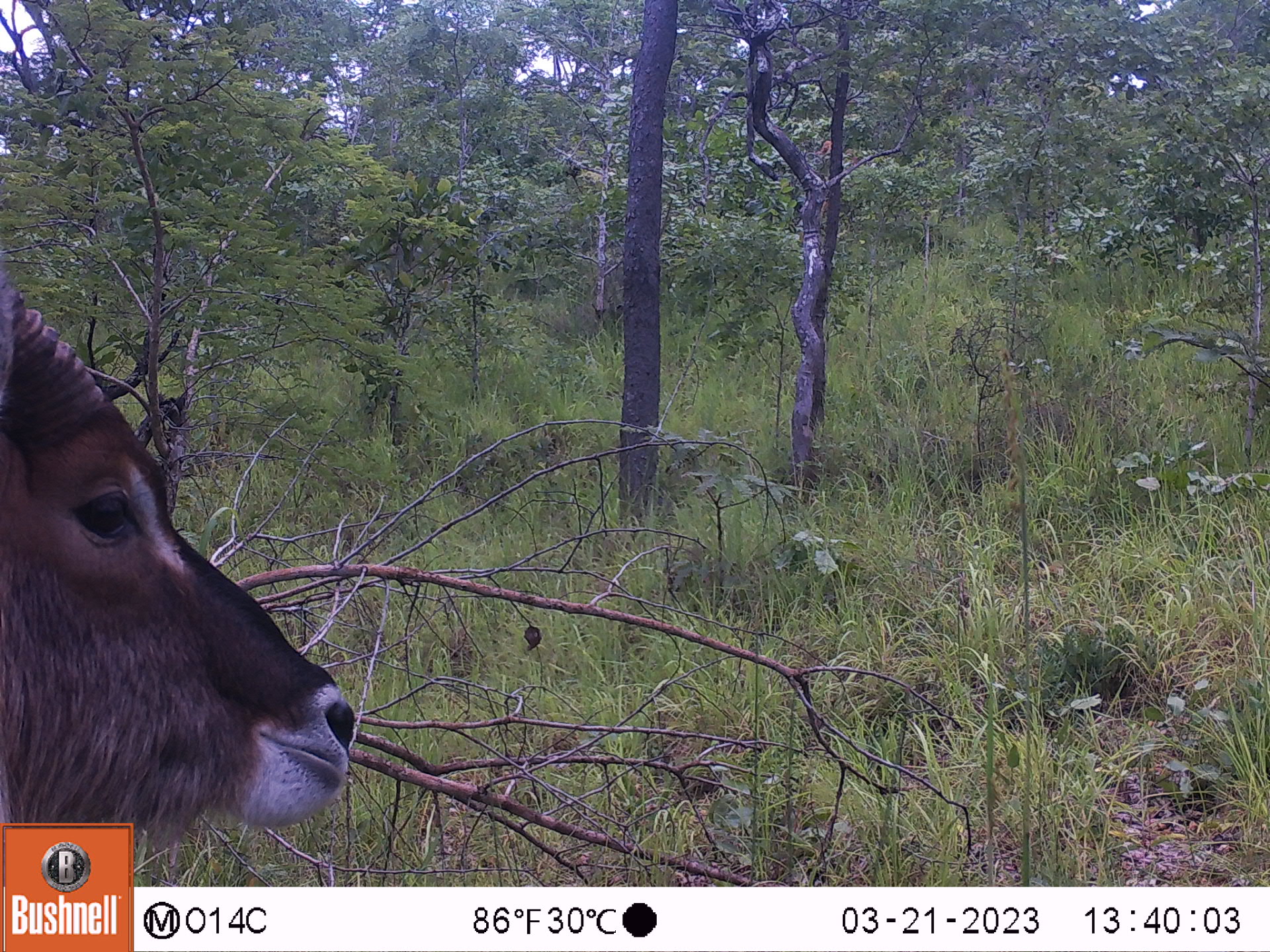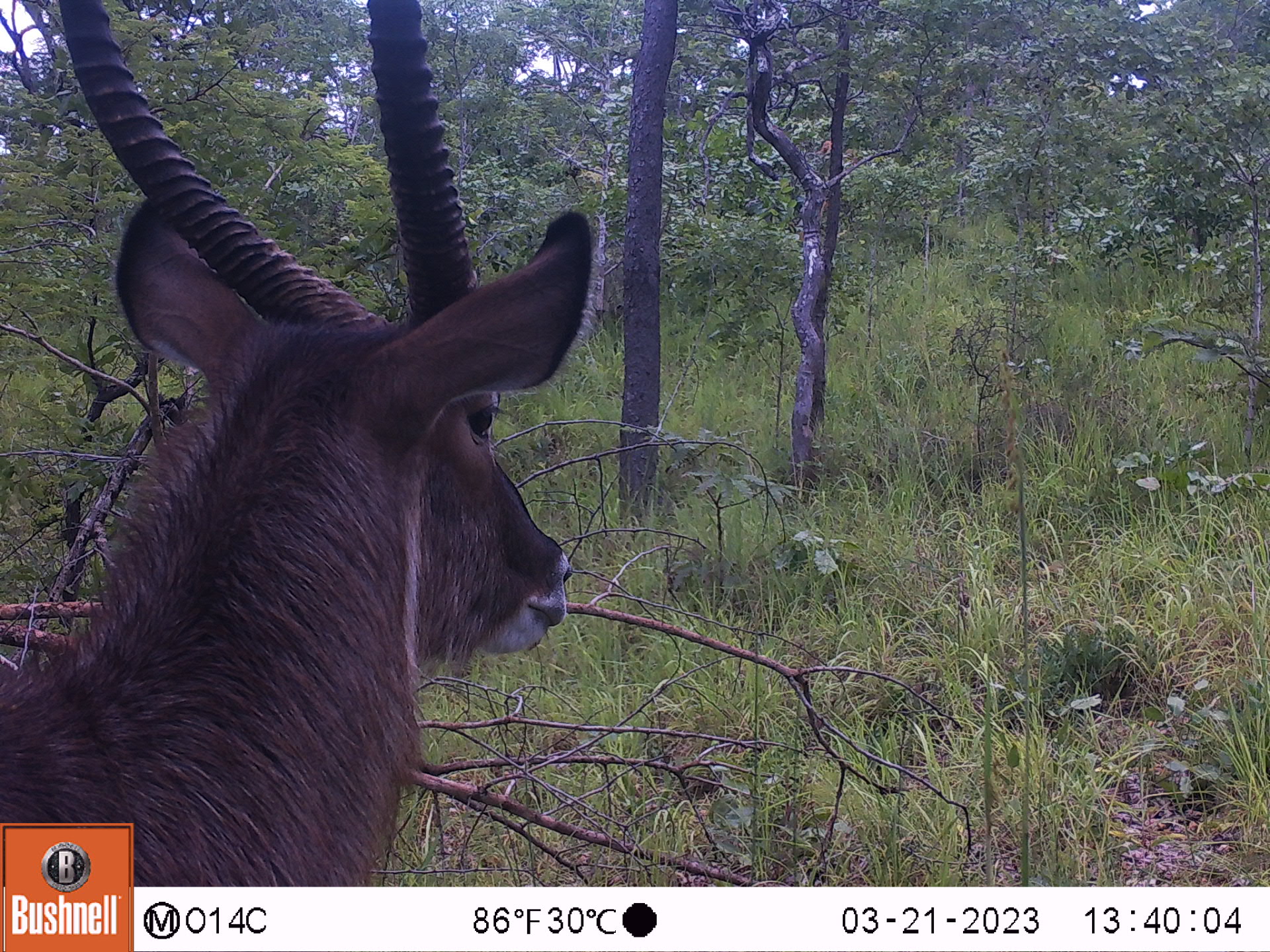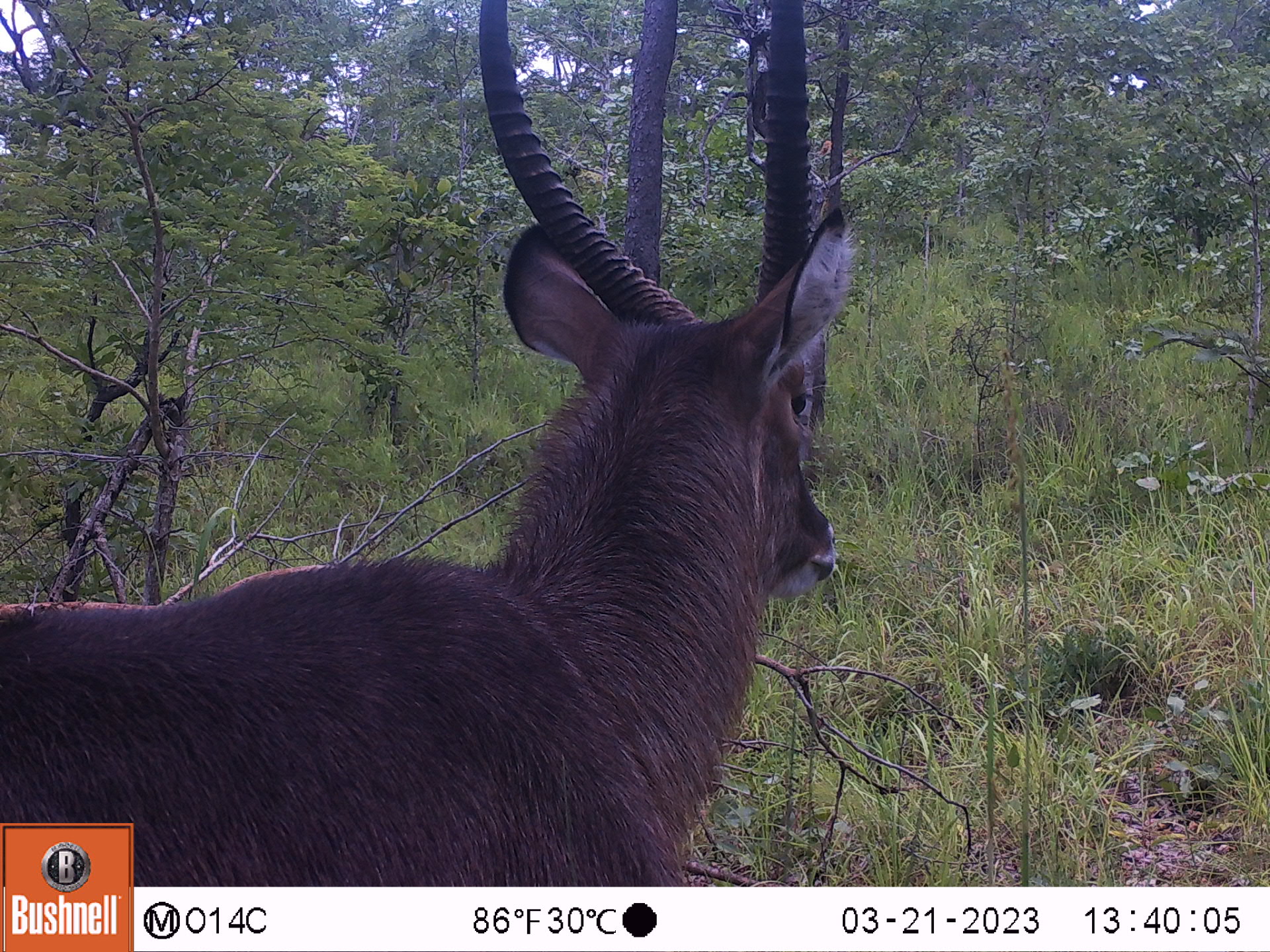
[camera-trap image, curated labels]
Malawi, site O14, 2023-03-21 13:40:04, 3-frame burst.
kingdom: Animalia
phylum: Chordata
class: Mammalia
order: Artiodactyla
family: Bovidae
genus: Kobus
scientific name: Kobus ellipsiprymnus ellipsiprymnus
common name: common waterbuck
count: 1